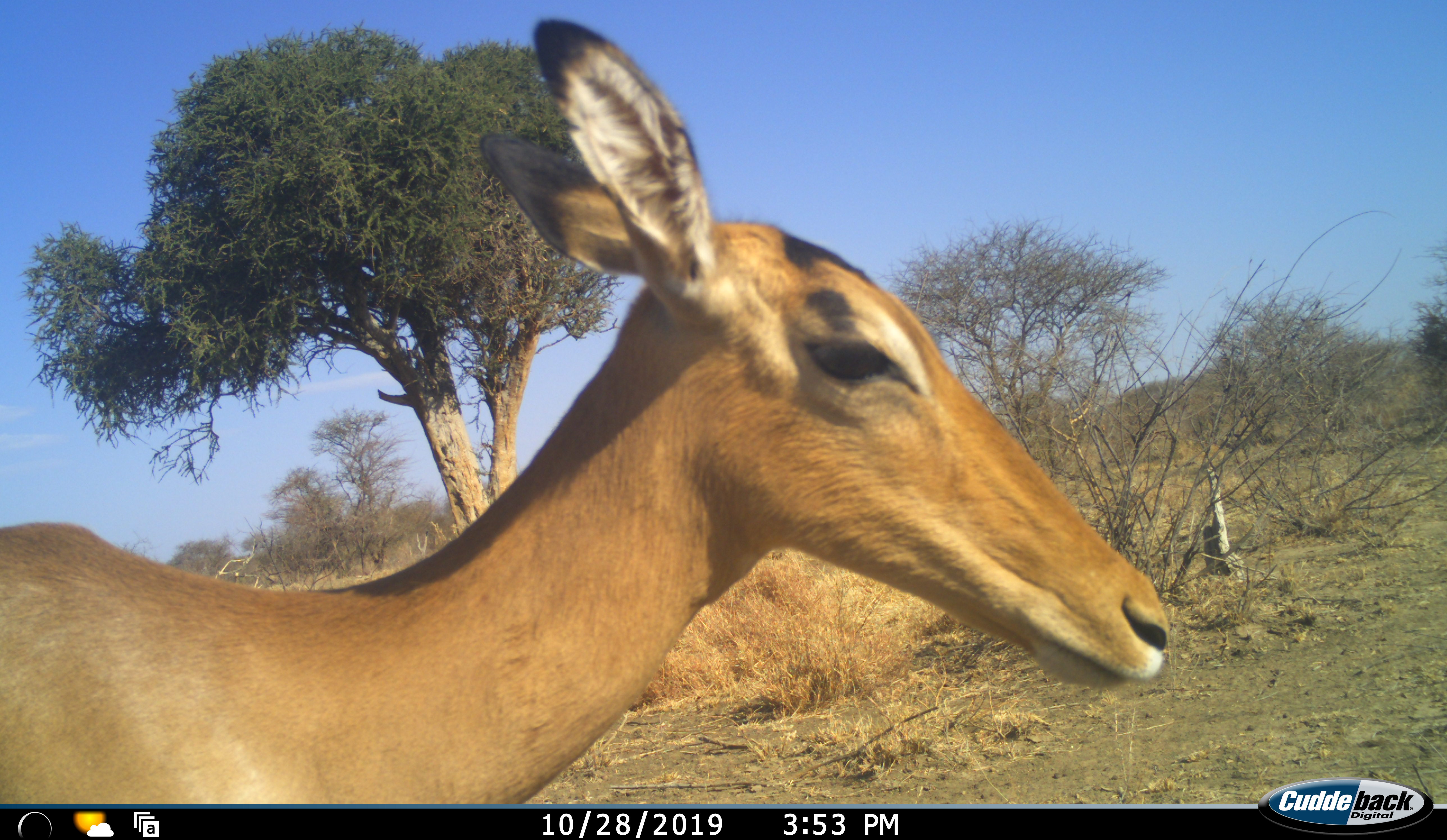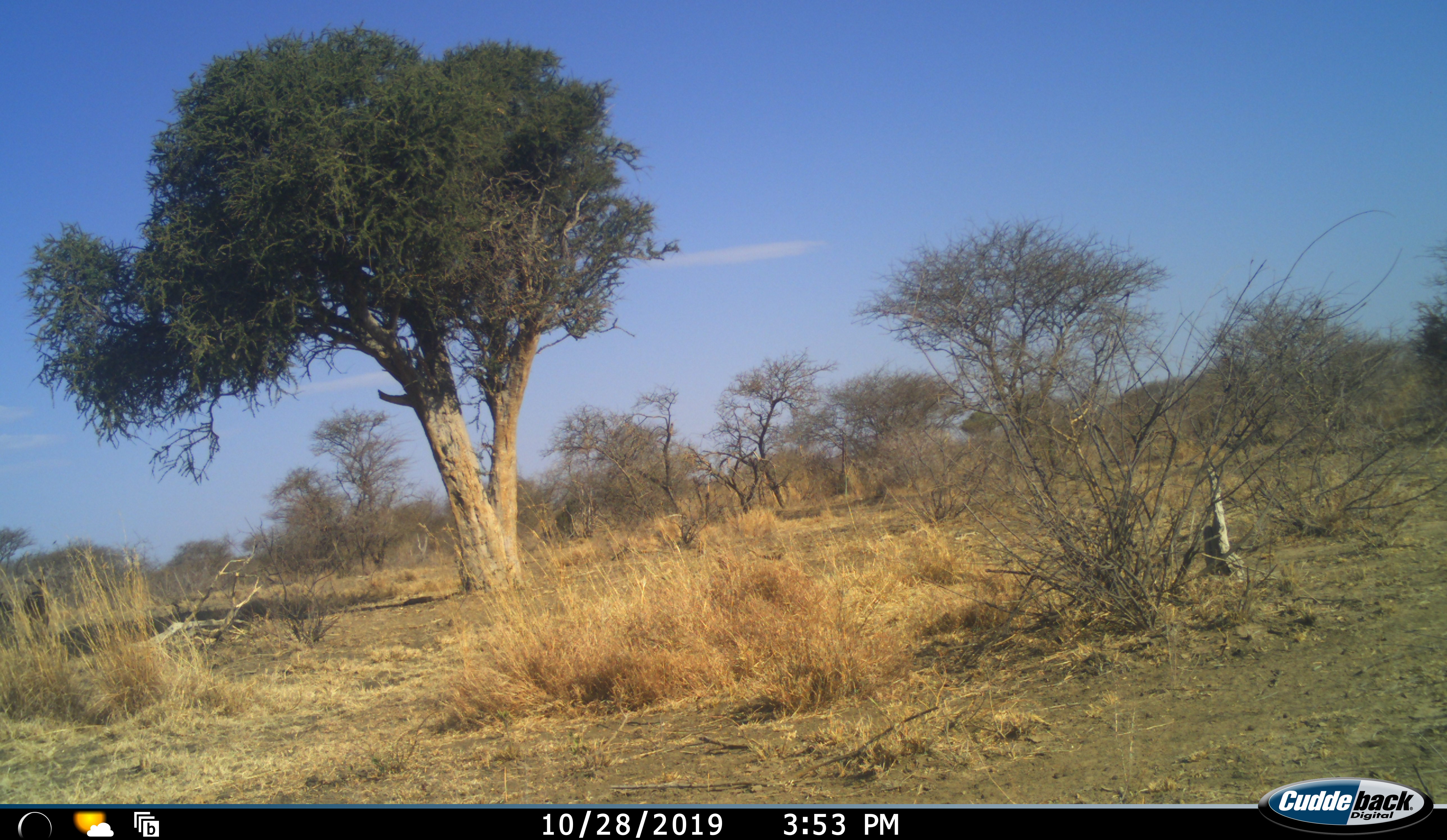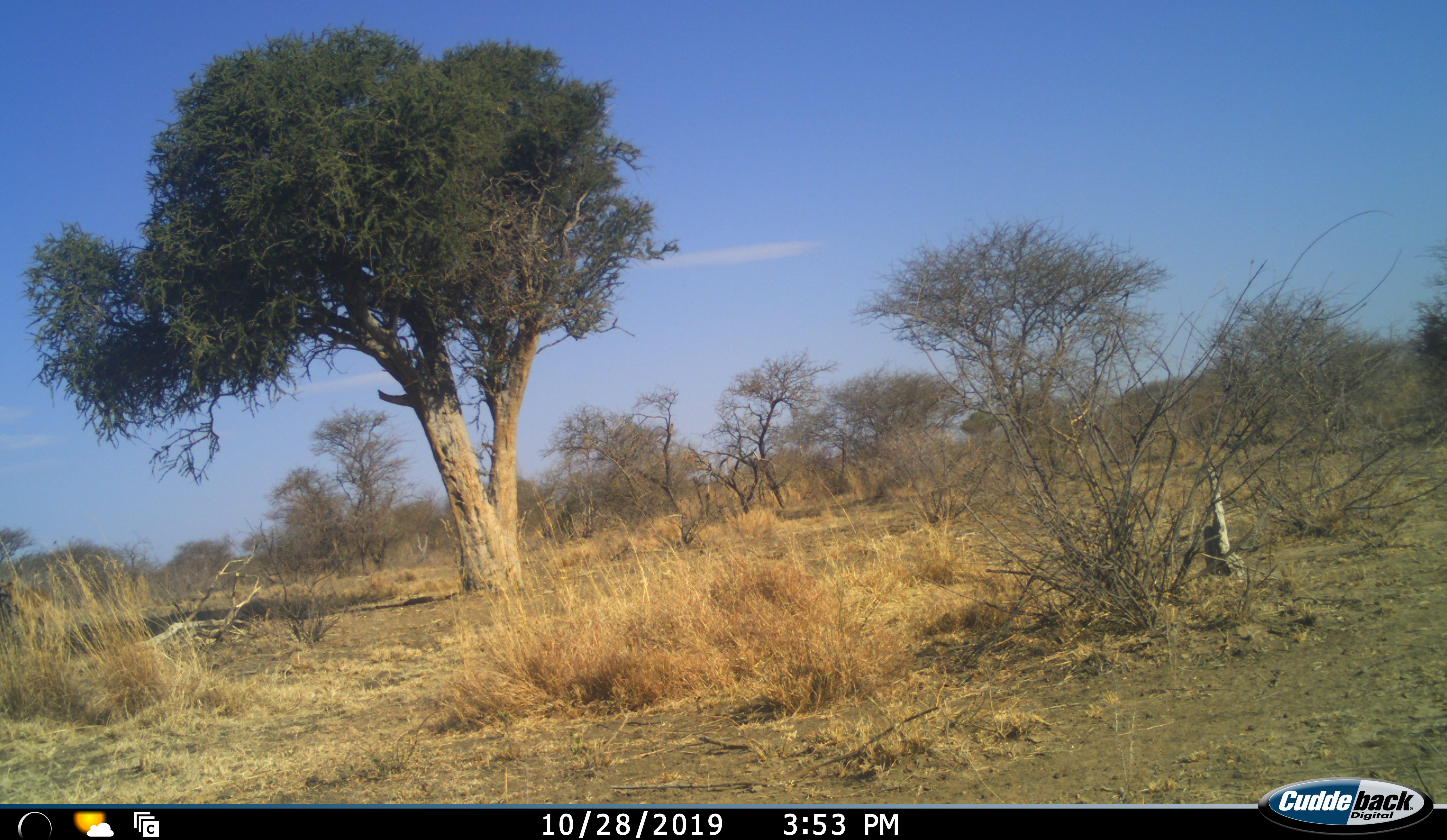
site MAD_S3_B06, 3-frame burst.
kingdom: Animalia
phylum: Chordata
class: Mammalia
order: Artiodactyla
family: Bovidae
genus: Aepyceros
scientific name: Aepyceros melampus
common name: impala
Impala (Aepyceros melampus), count 1. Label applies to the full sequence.